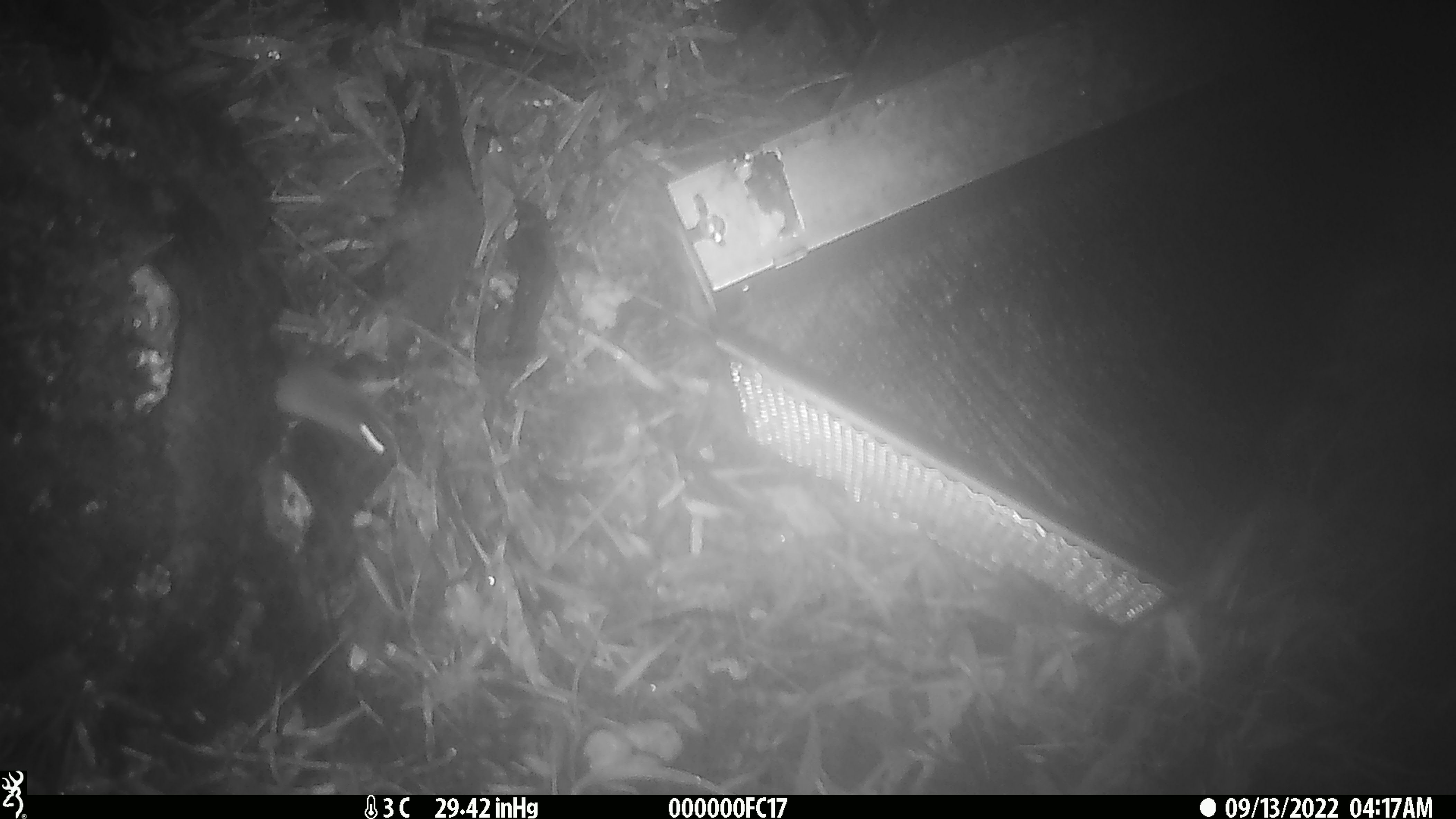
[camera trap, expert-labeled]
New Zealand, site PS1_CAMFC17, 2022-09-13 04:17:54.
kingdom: Animalia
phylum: Chordata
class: Mammalia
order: Rodentia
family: Muridae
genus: Mus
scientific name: Mus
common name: mouse